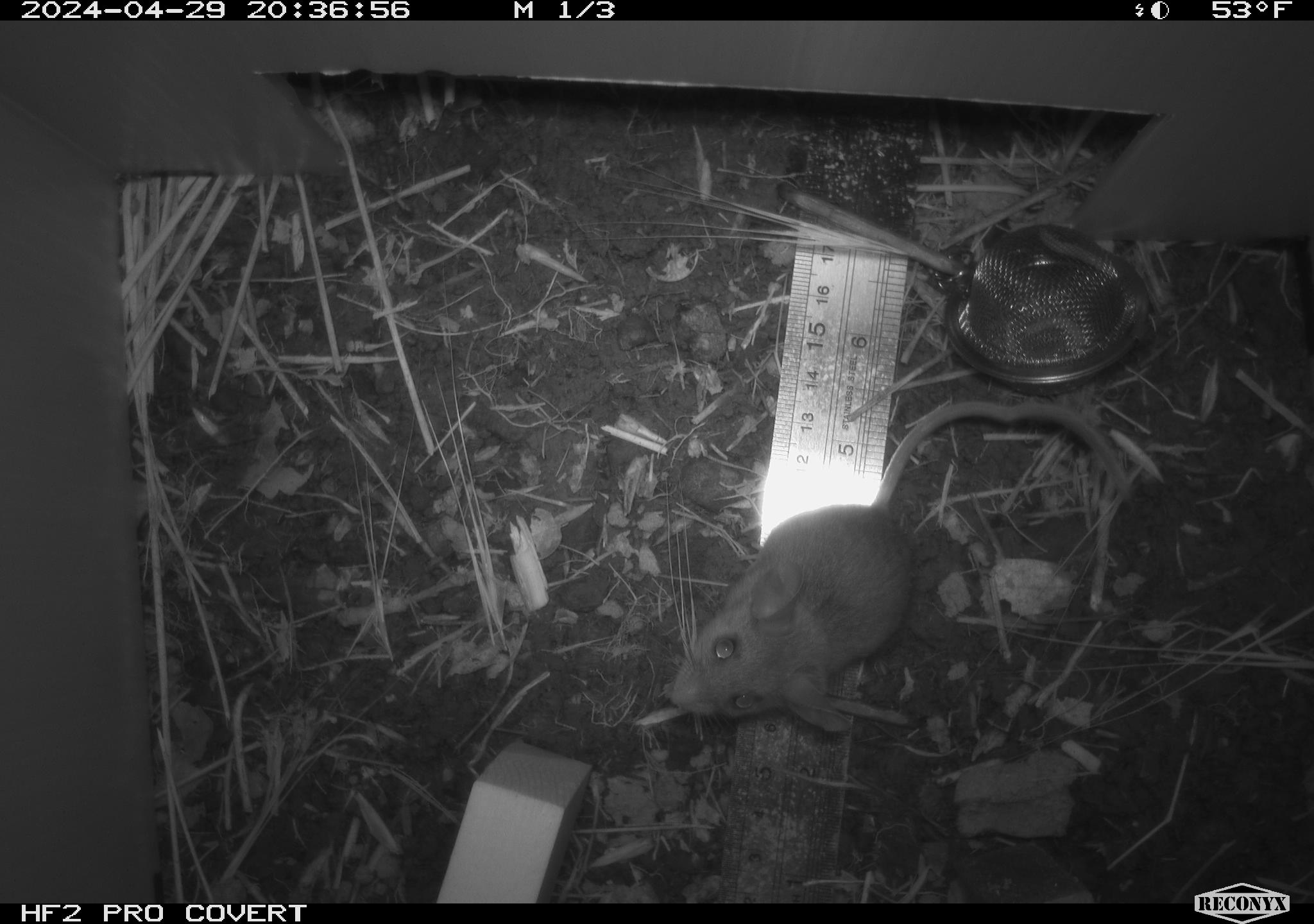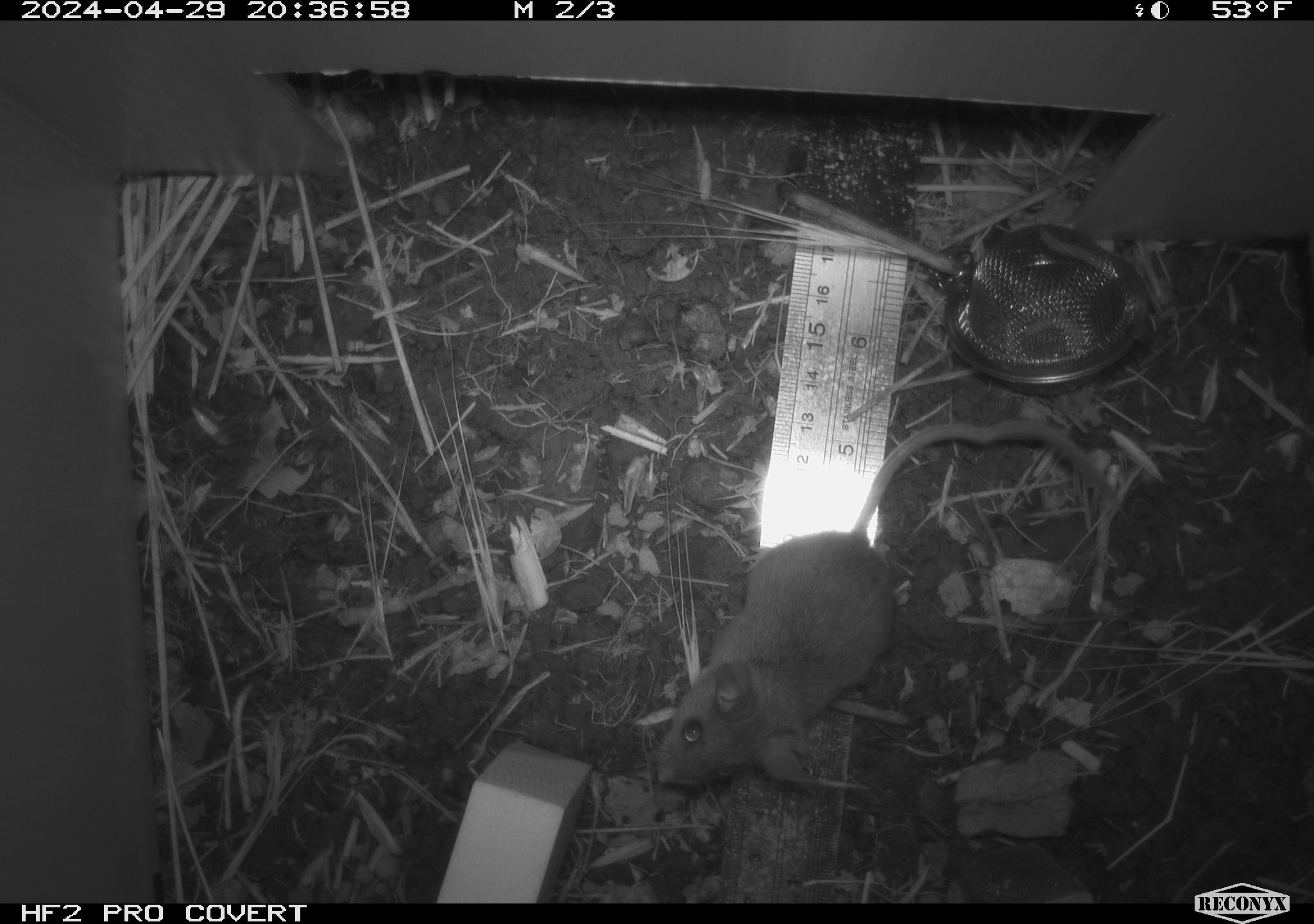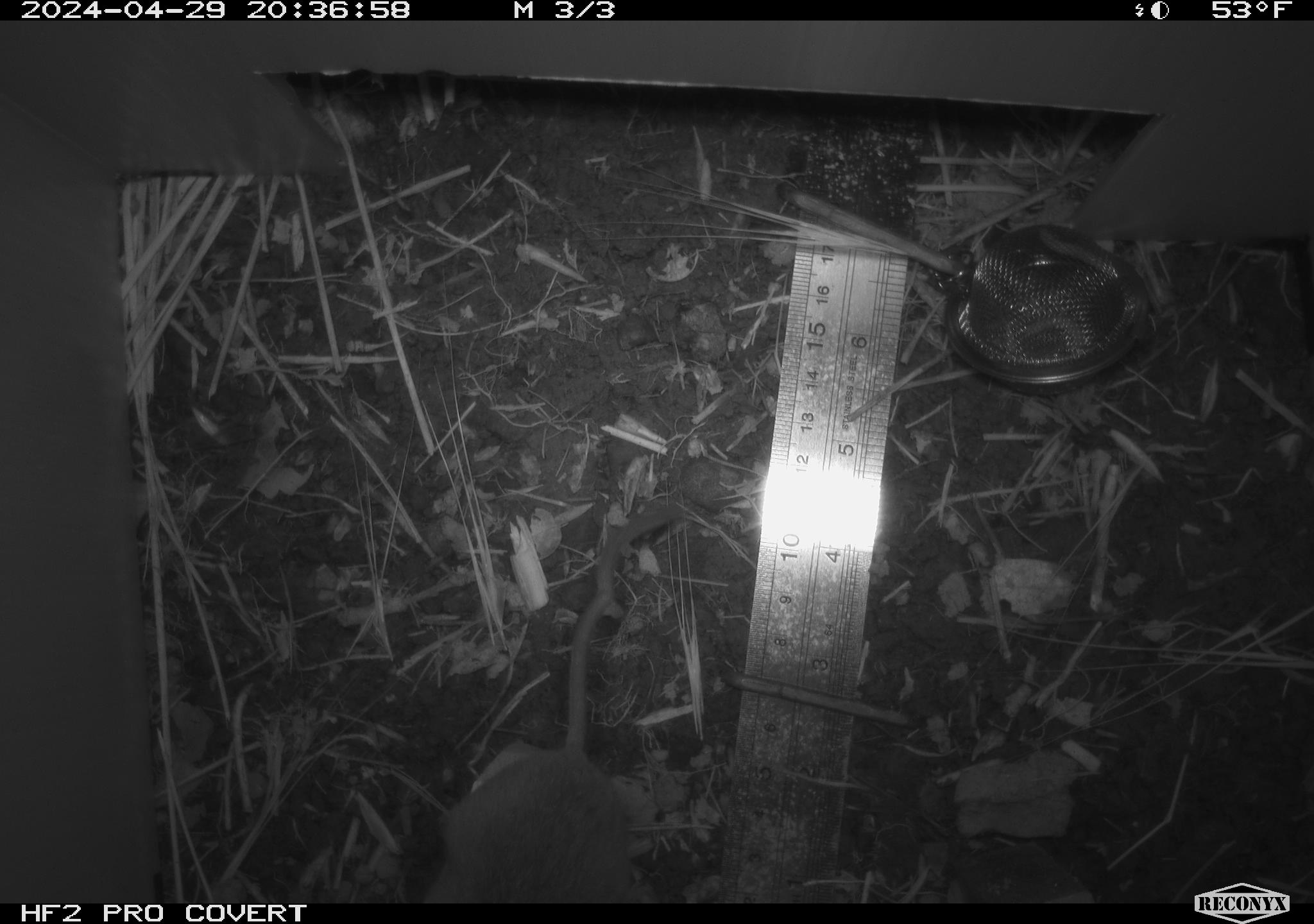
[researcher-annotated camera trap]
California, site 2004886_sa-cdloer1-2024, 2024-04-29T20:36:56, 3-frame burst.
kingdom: Animalia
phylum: Chordata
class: Mammalia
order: Rodentia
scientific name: Rodentia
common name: mouse species